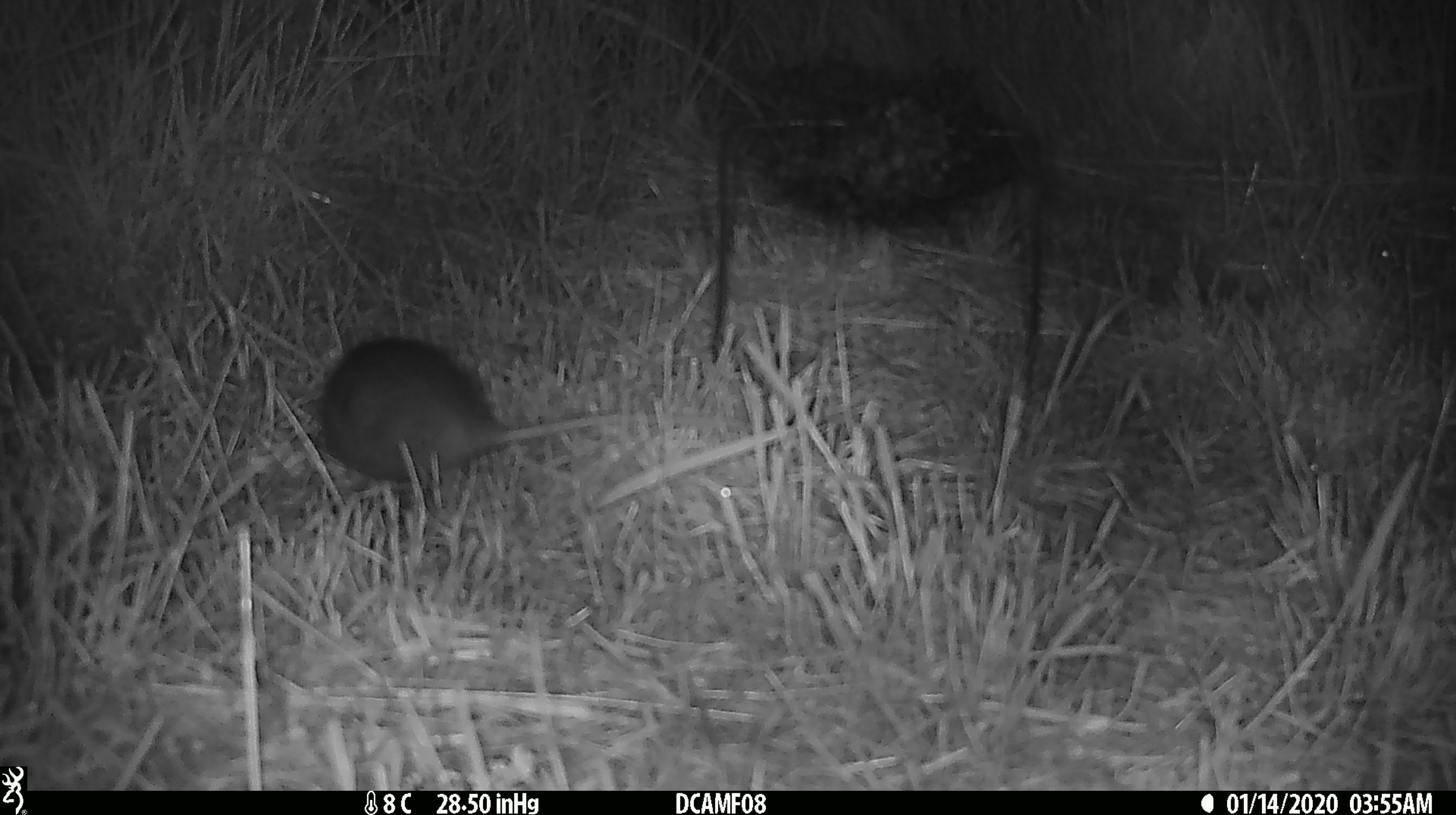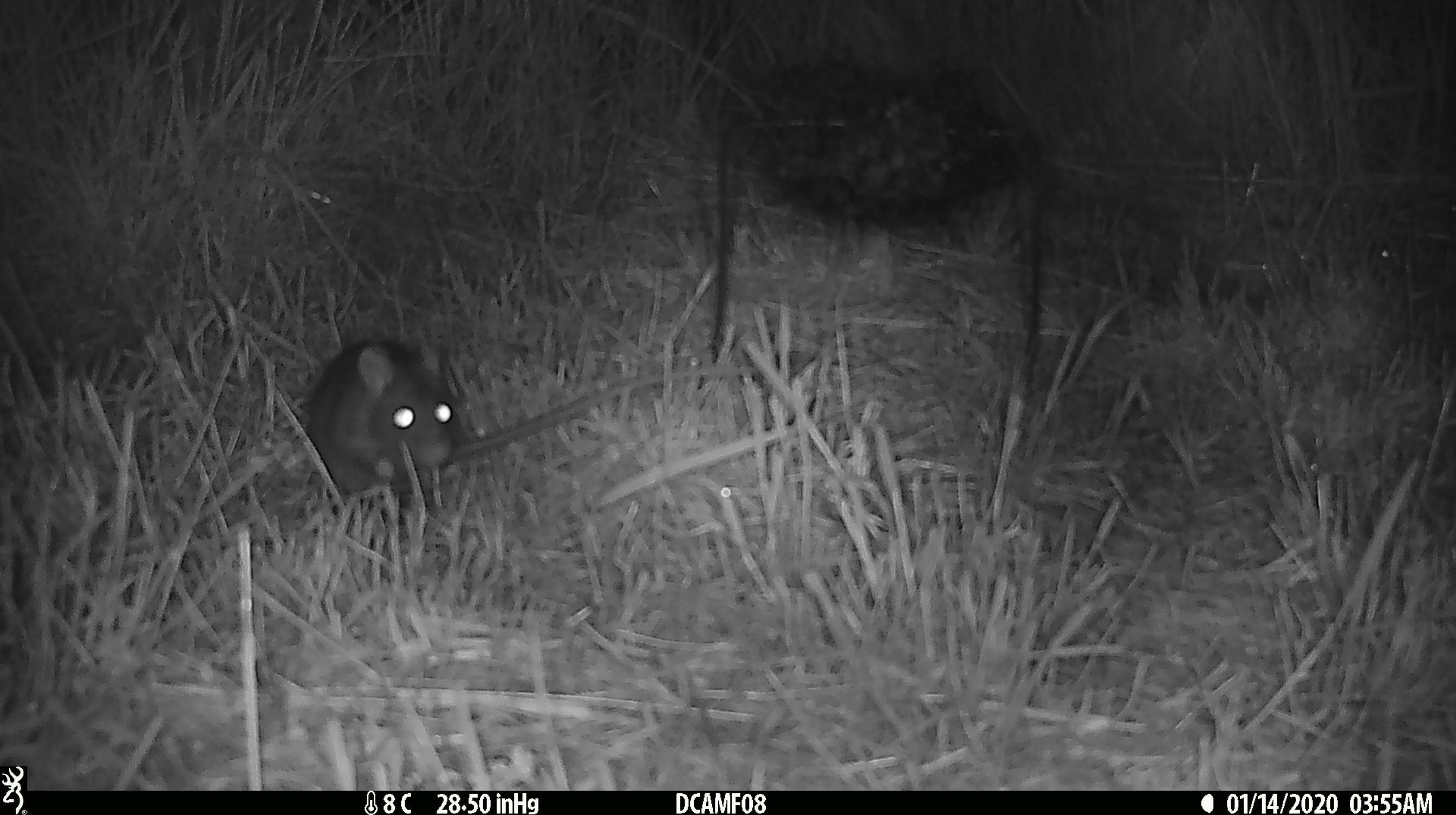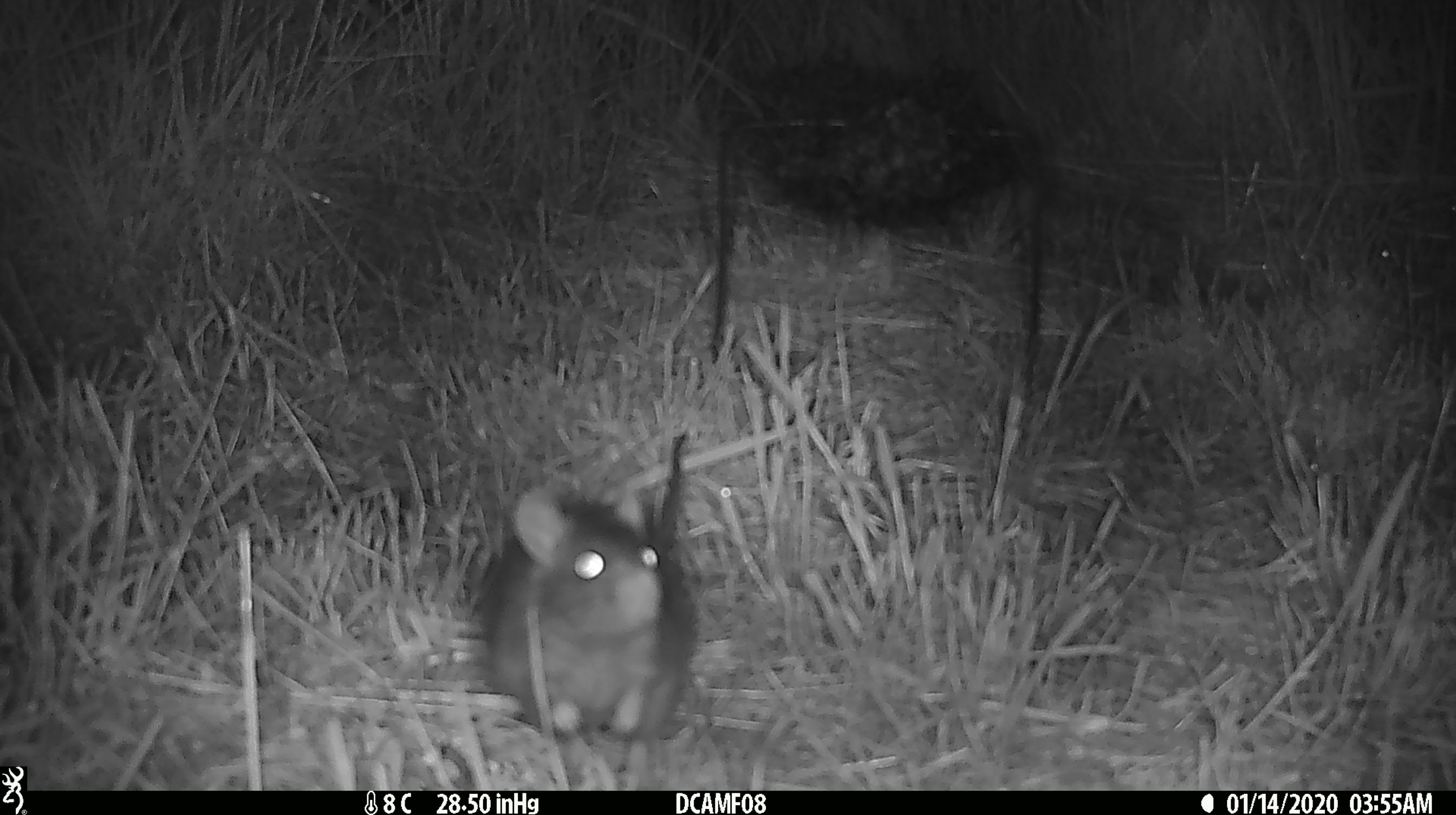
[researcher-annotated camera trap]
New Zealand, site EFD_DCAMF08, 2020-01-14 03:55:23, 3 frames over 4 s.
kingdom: Animalia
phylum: Chordata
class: Mammalia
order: Rodentia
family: Muridae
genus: Rattus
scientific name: Rattus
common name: rat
Rat (Rattus).